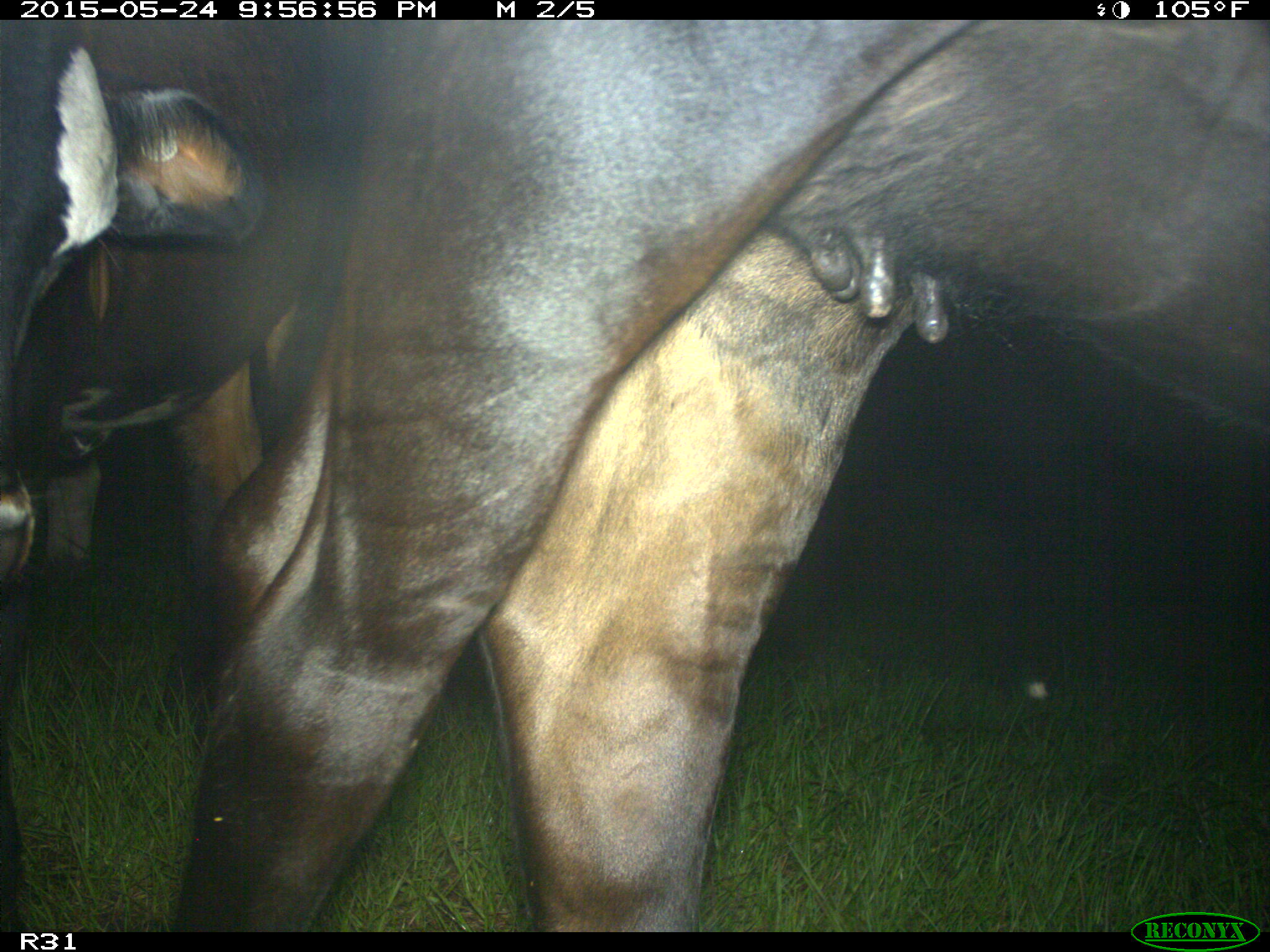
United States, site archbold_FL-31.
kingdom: Animalia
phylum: Chordata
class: Mammalia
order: Artiodactyla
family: Bovidae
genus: Bos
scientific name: Bos taurus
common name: domestic cow